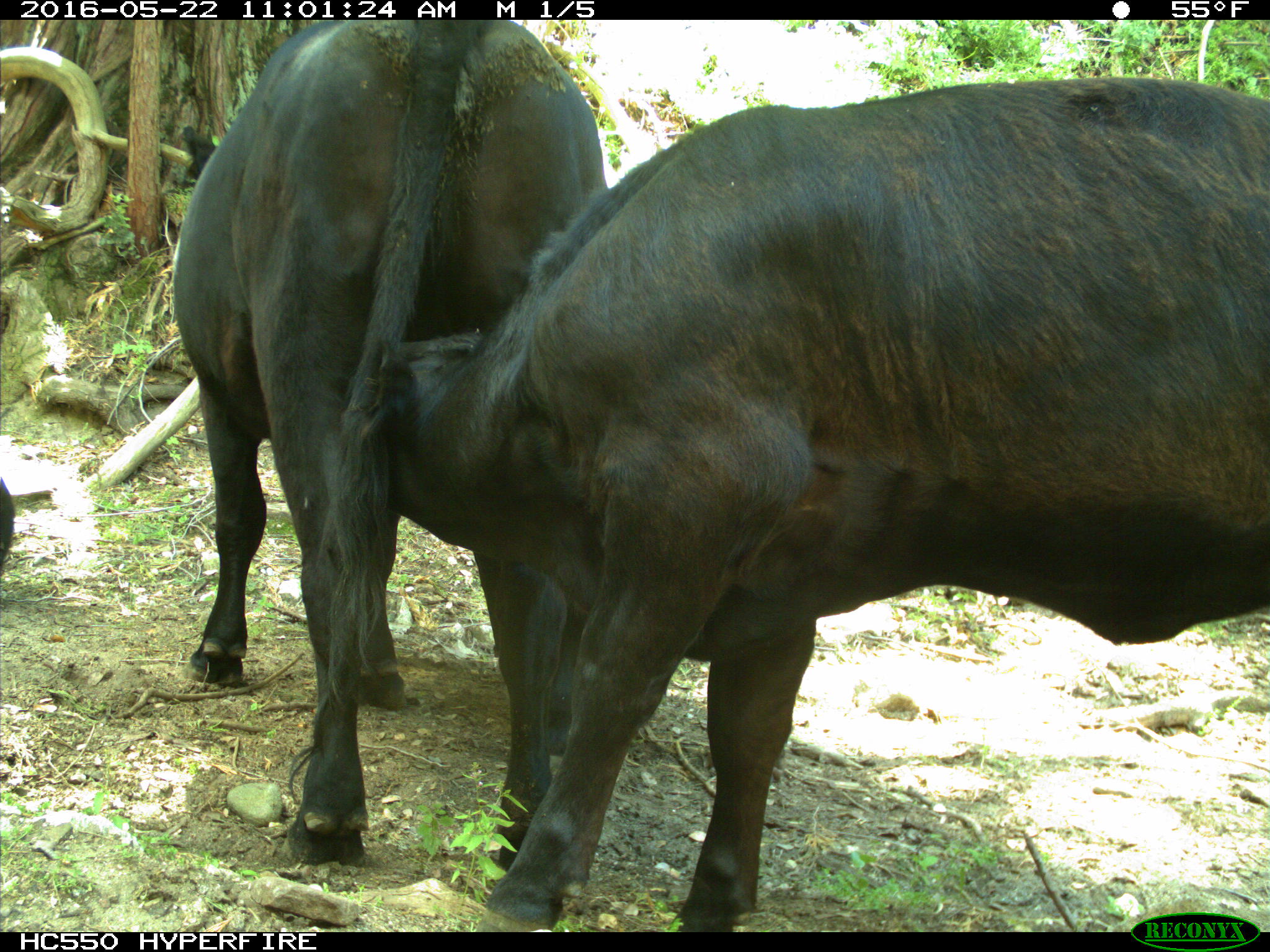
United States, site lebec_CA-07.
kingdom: Animalia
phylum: Chordata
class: Mammalia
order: Artiodactyla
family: Bovidae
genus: Bos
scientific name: Bos taurus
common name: domestic cow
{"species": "Bos taurus (domestic cow)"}